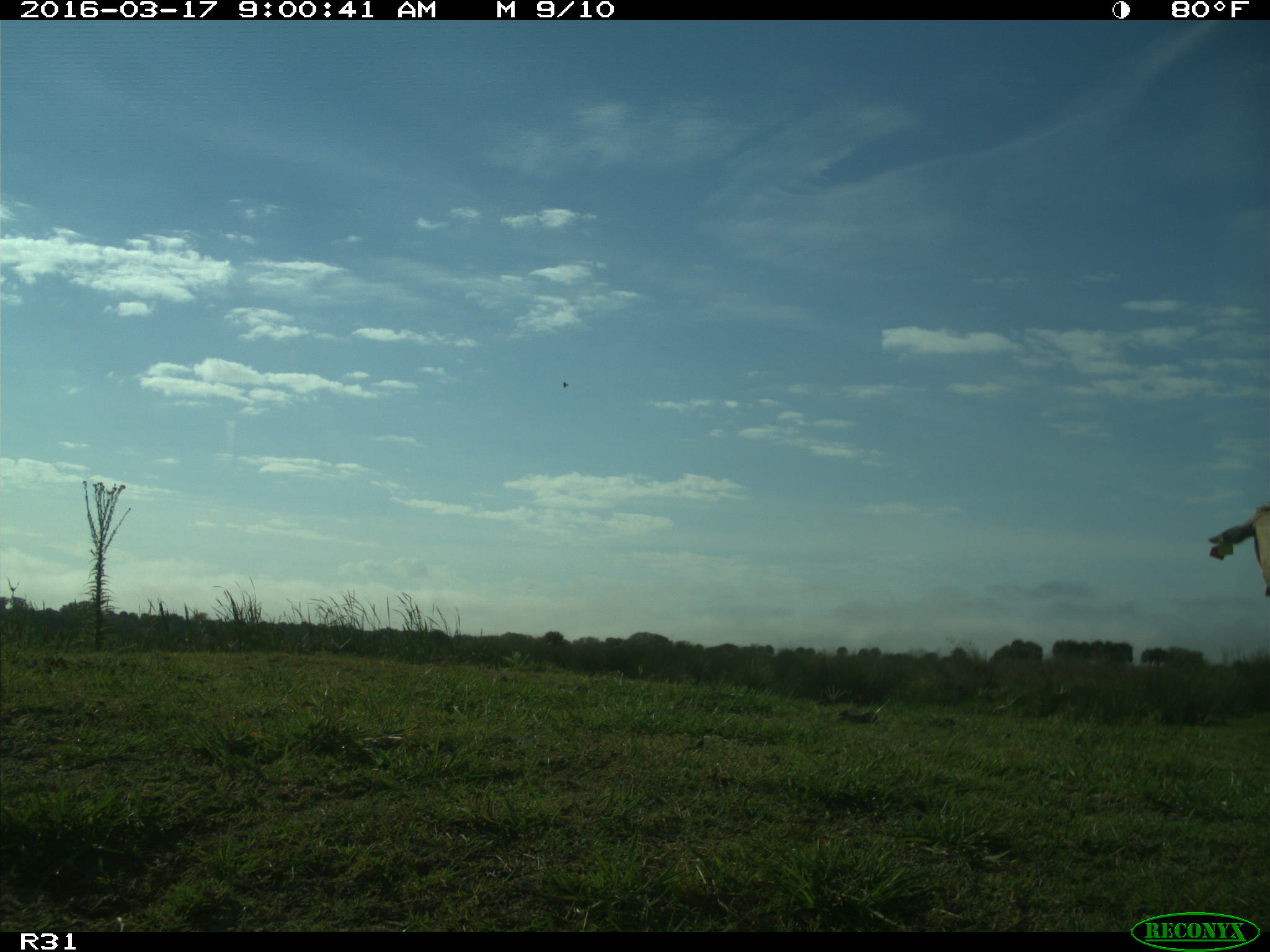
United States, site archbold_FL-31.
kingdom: Animalia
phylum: Chordata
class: Mammalia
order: Artiodactyla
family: Bovidae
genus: Bos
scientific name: Bos taurus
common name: domestic cow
Bos taurus (domestic cow).